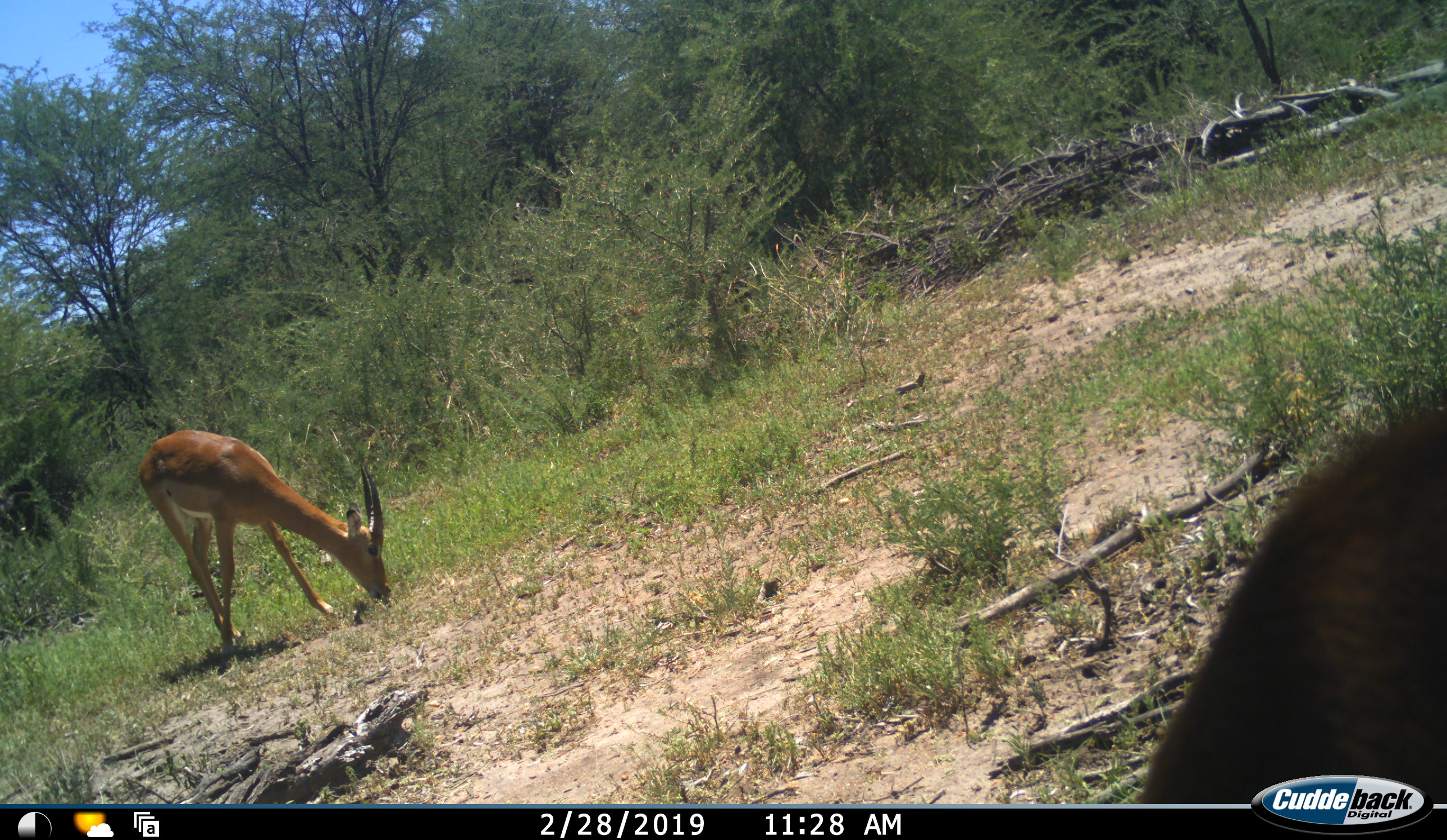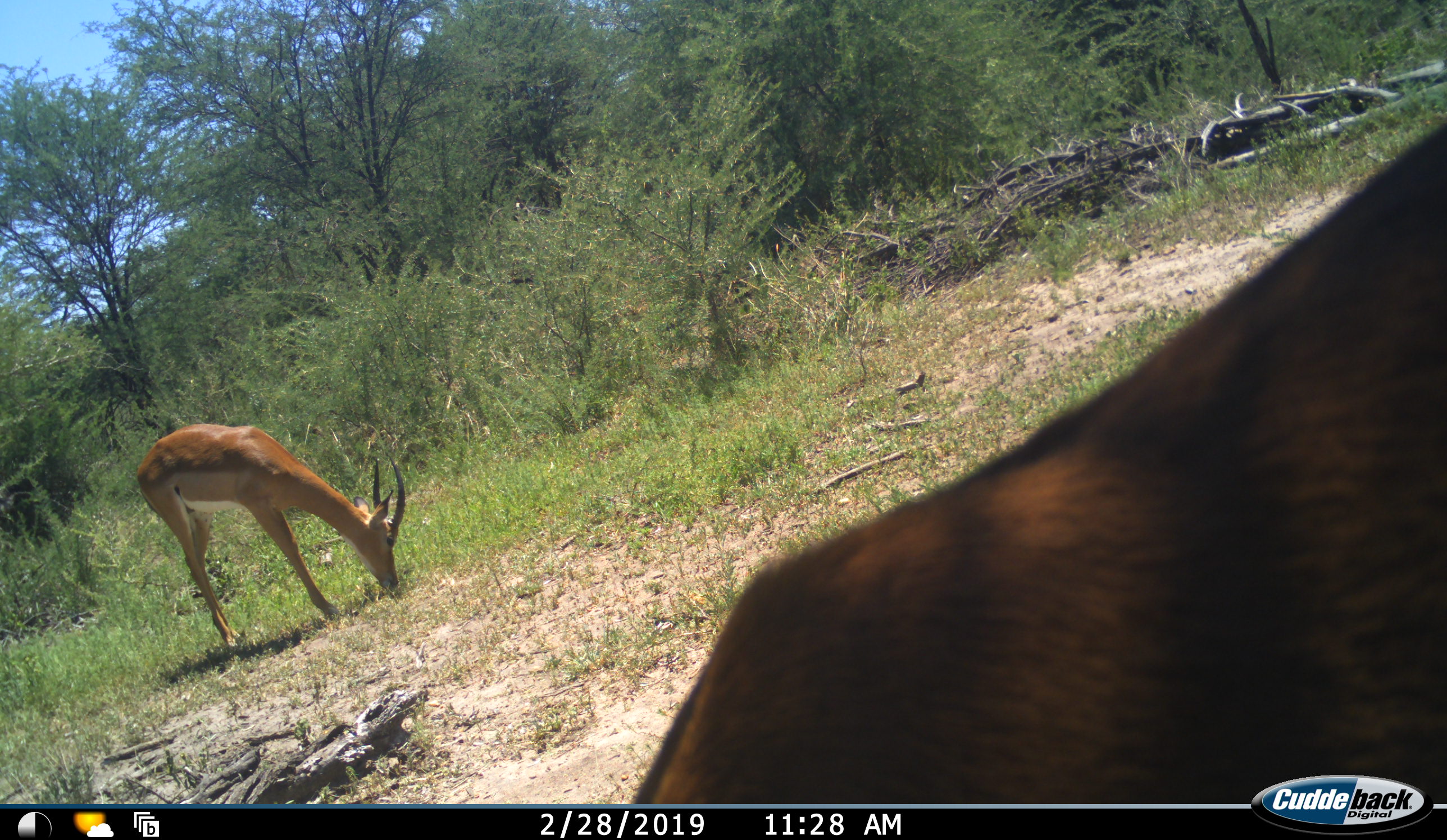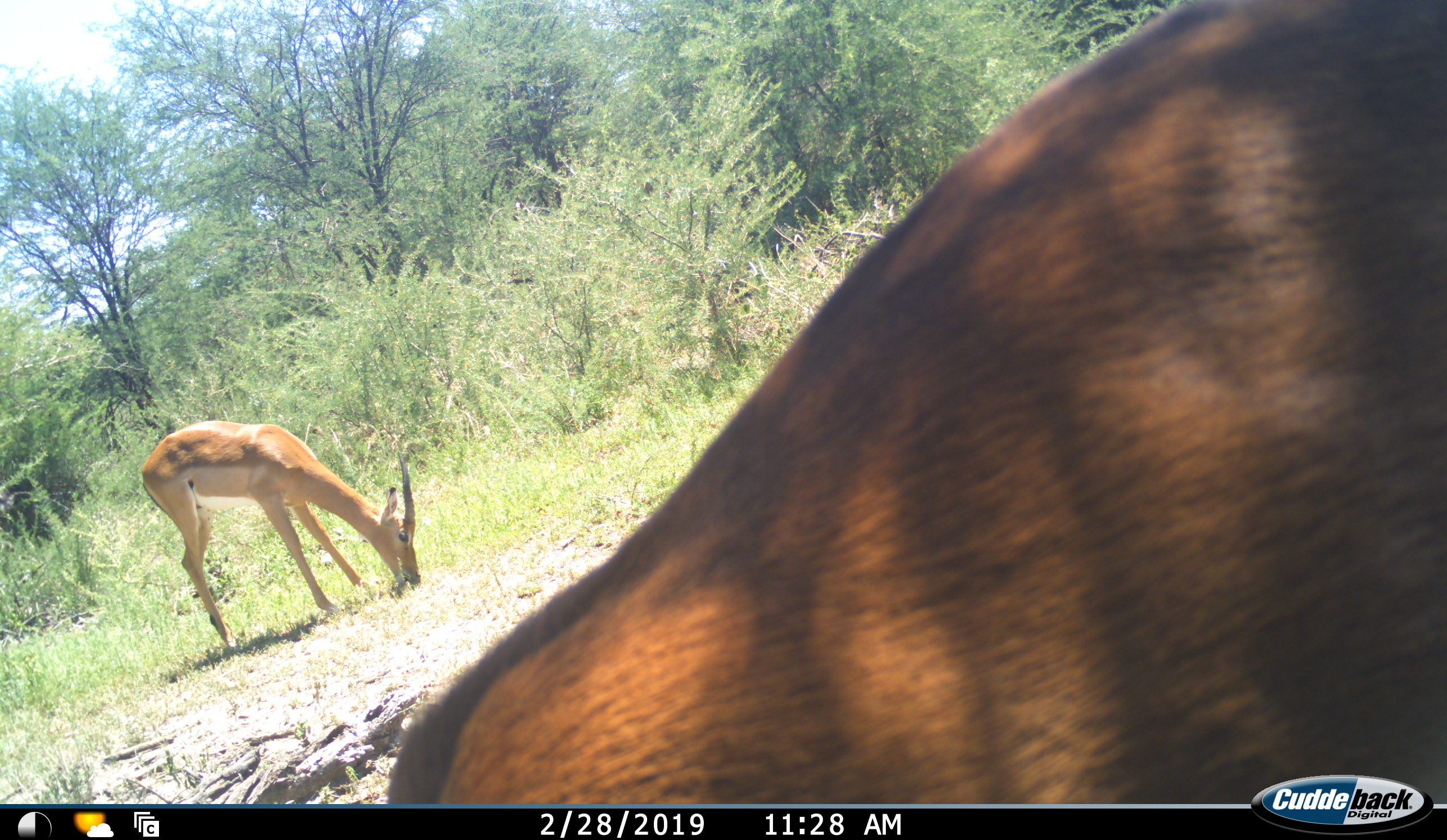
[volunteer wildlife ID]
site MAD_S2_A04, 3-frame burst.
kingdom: Animalia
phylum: Chordata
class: Mammalia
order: Artiodactyla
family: Bovidae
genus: Aepyceros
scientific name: Aepyceros melampus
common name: impala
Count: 2.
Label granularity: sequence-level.